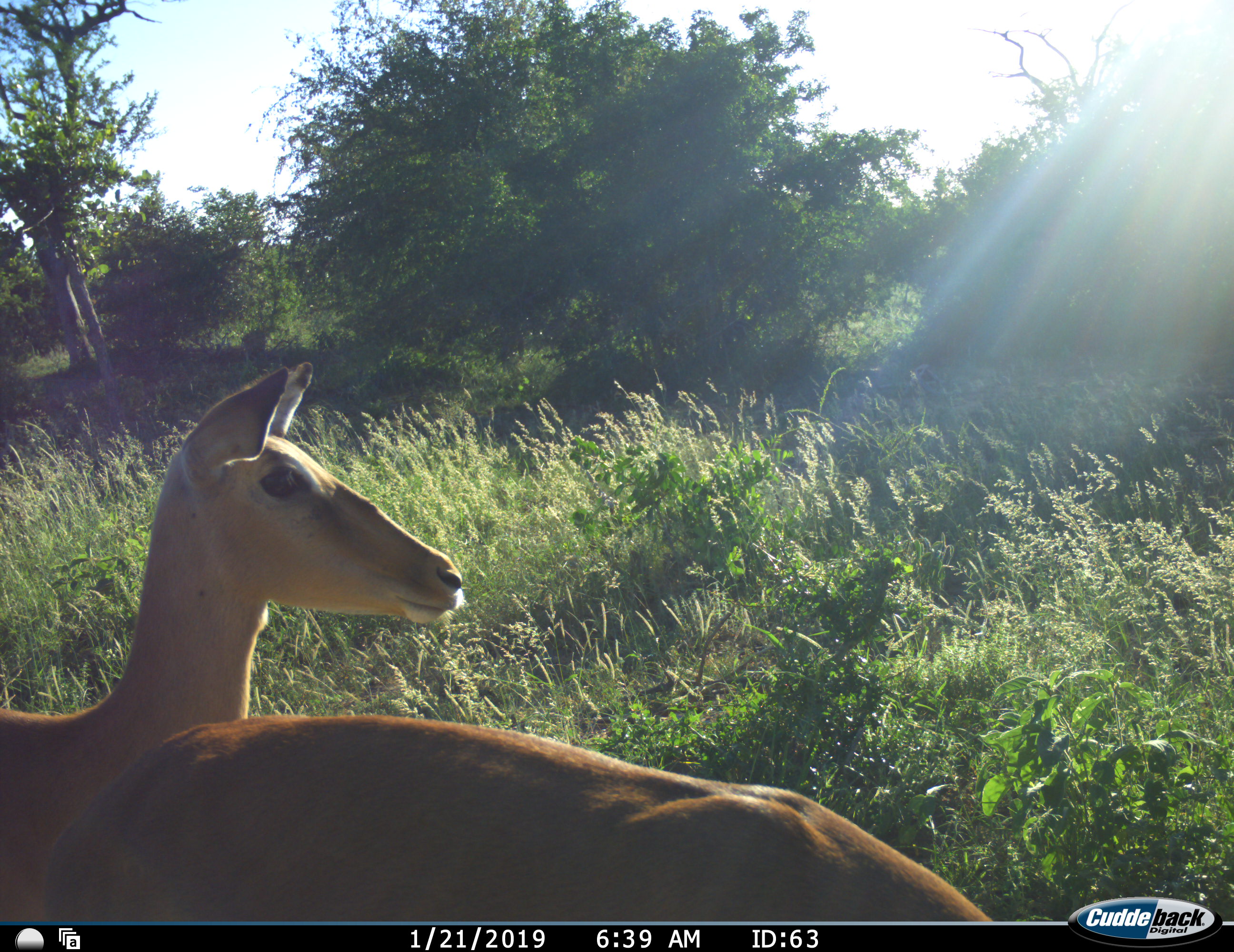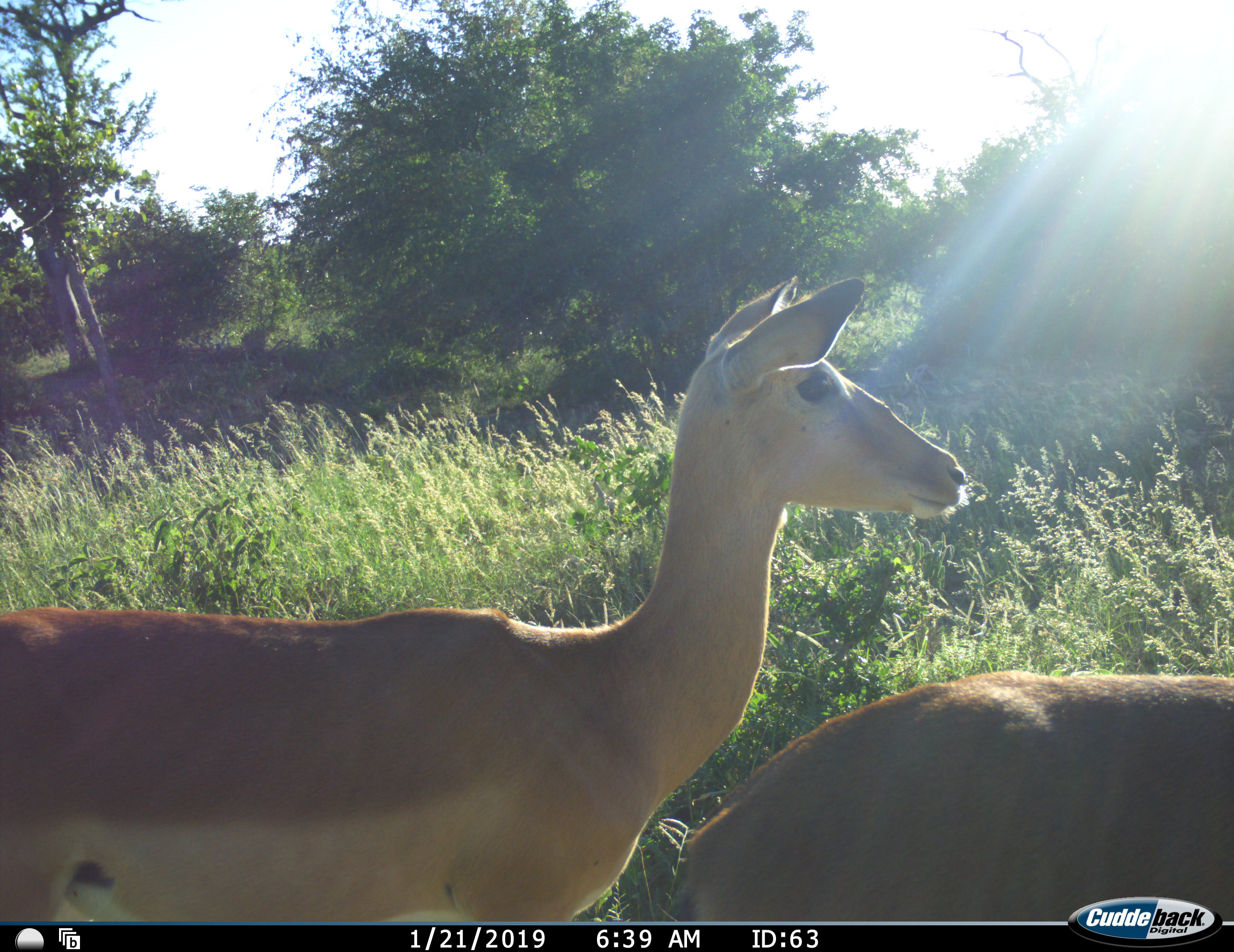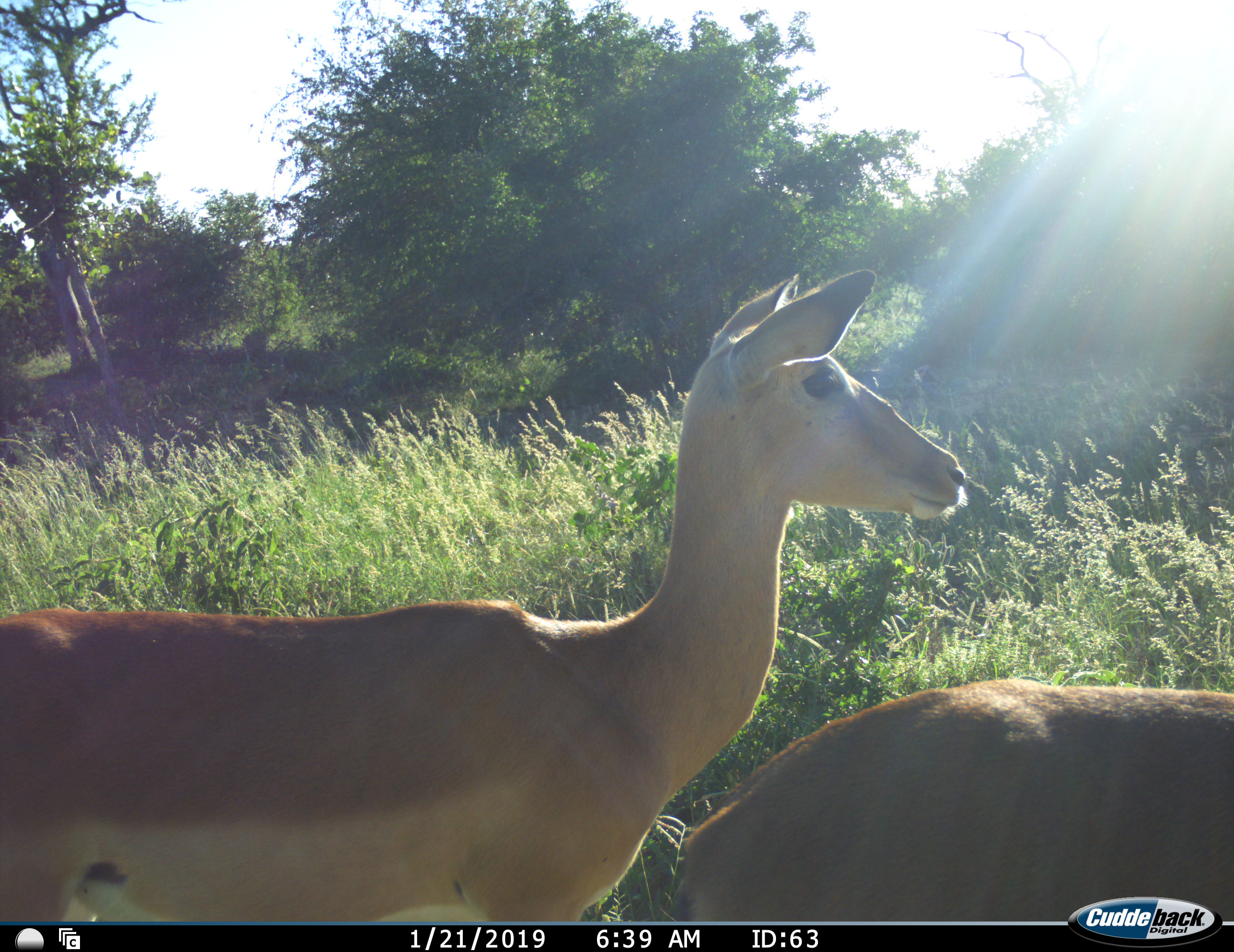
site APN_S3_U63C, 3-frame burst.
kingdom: Animalia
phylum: Chordata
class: Mammalia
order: Artiodactyla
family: Bovidae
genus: Aepyceros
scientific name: Aepyceros melampus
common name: impala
Impala (Aepyceros melampus), count 2. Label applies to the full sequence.